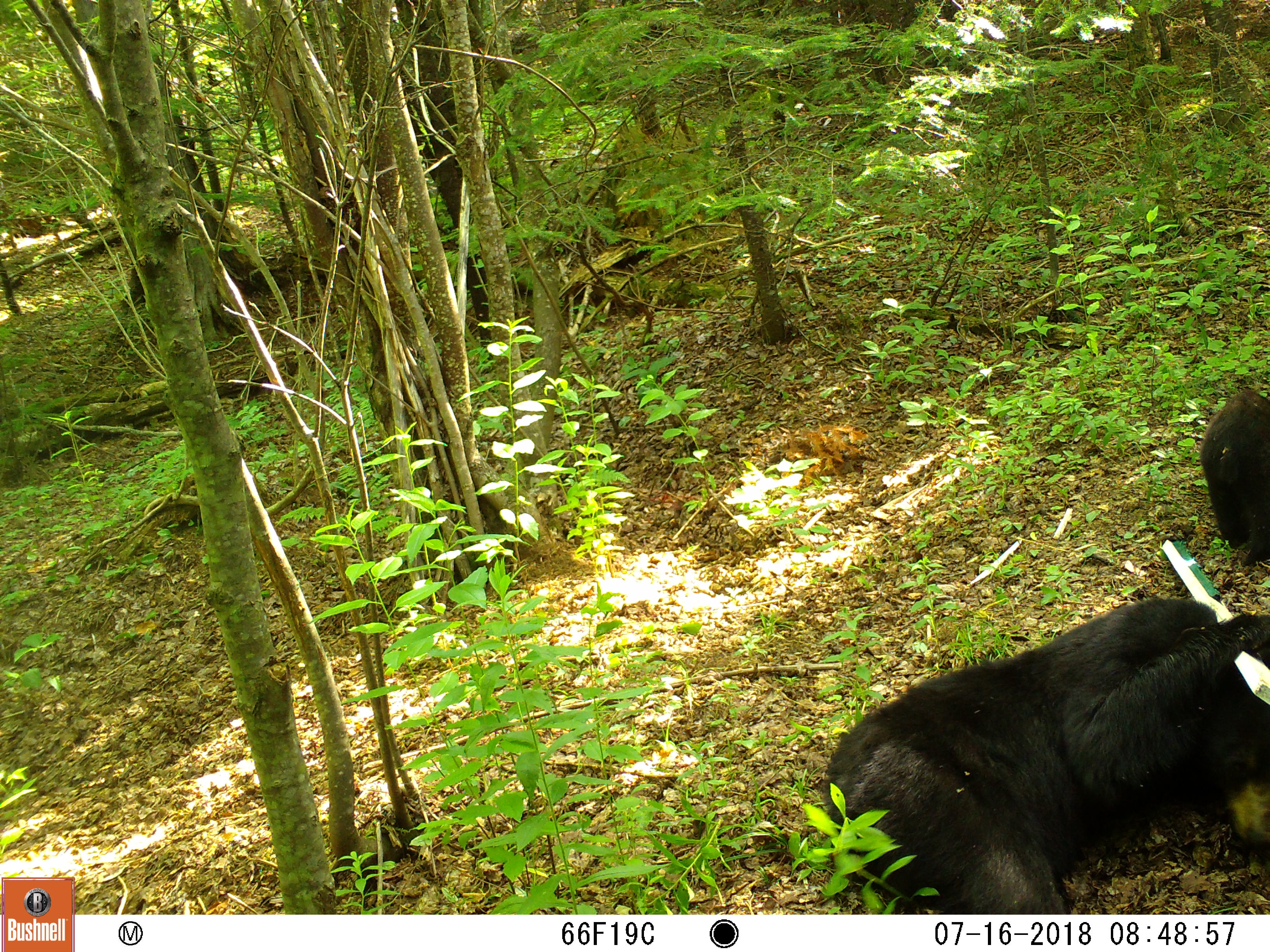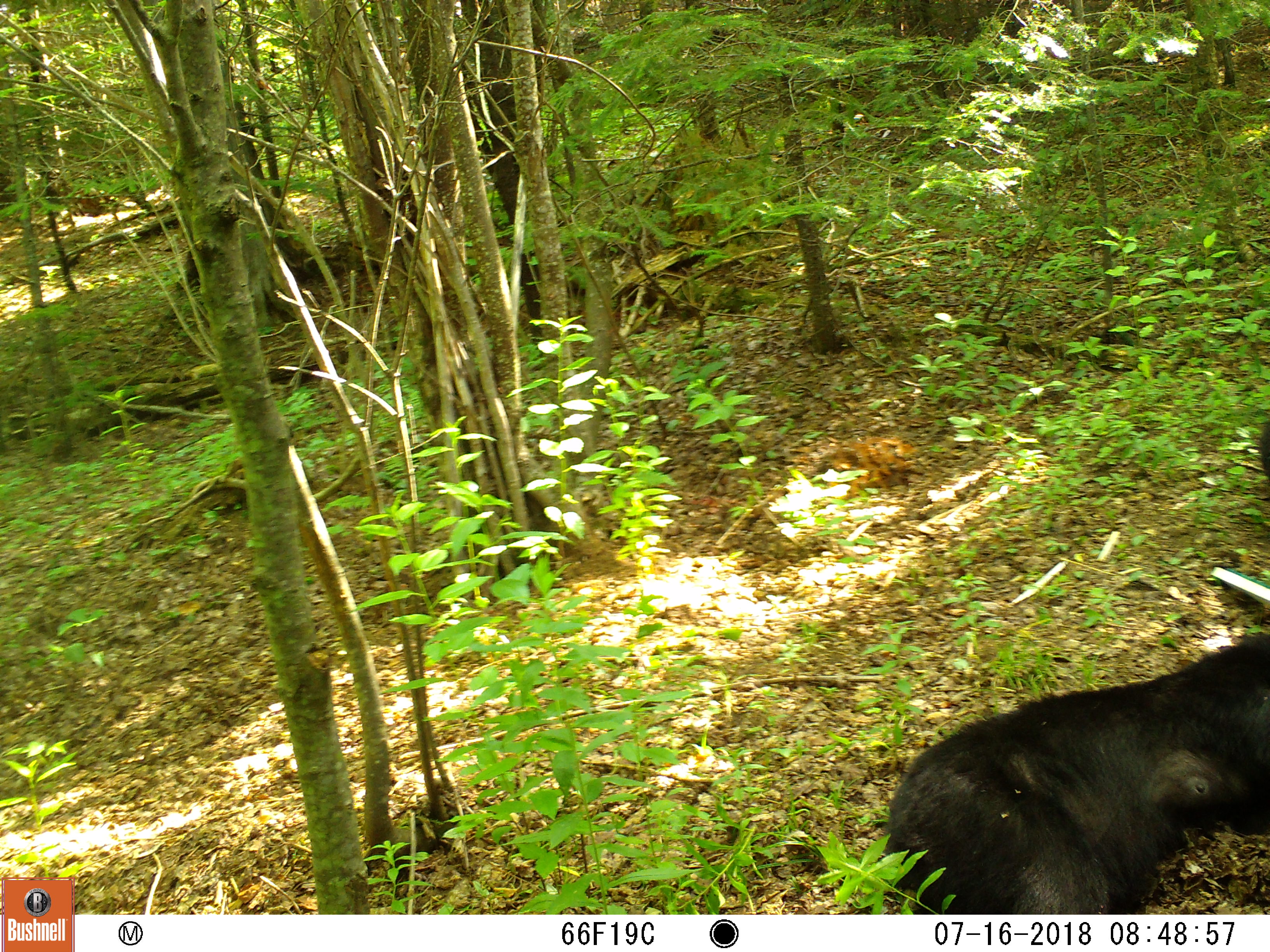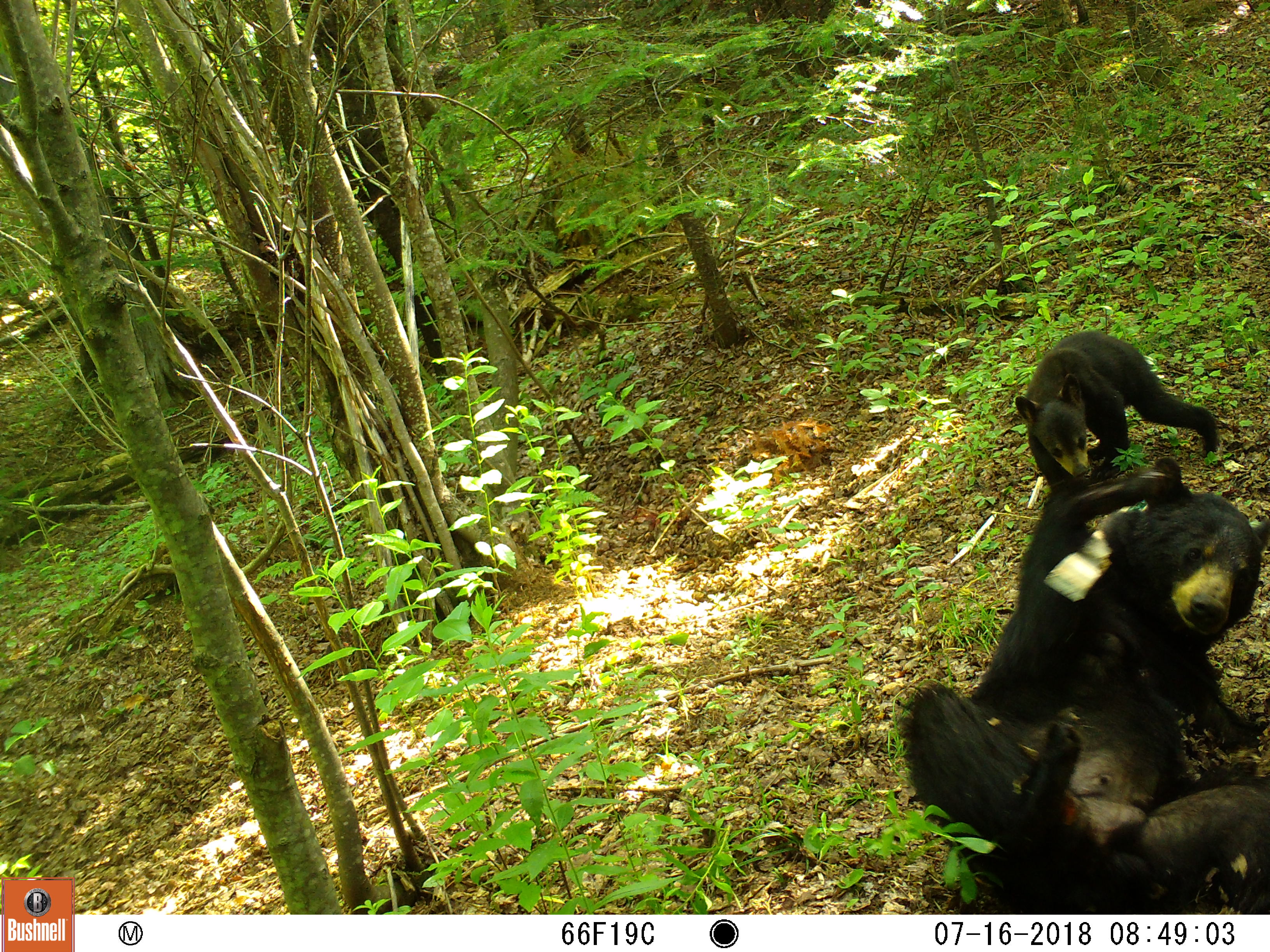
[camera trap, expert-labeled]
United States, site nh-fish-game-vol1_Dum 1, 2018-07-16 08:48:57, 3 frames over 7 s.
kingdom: Animalia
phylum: Chordata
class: Mammalia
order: Carnivora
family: Ursidae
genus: Ursus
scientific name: Ursus americanus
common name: black bear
Black bear (Ursus americanus).